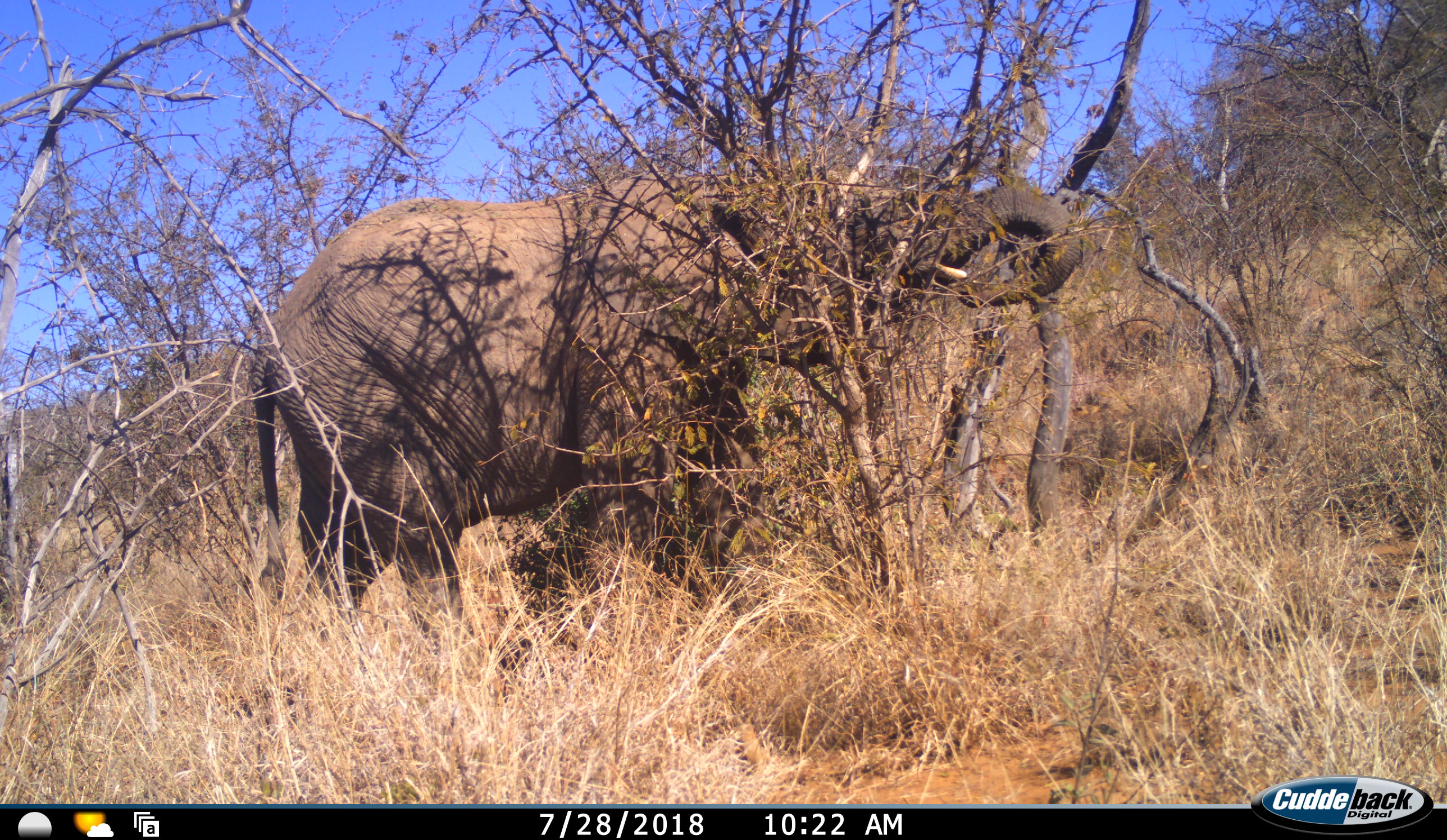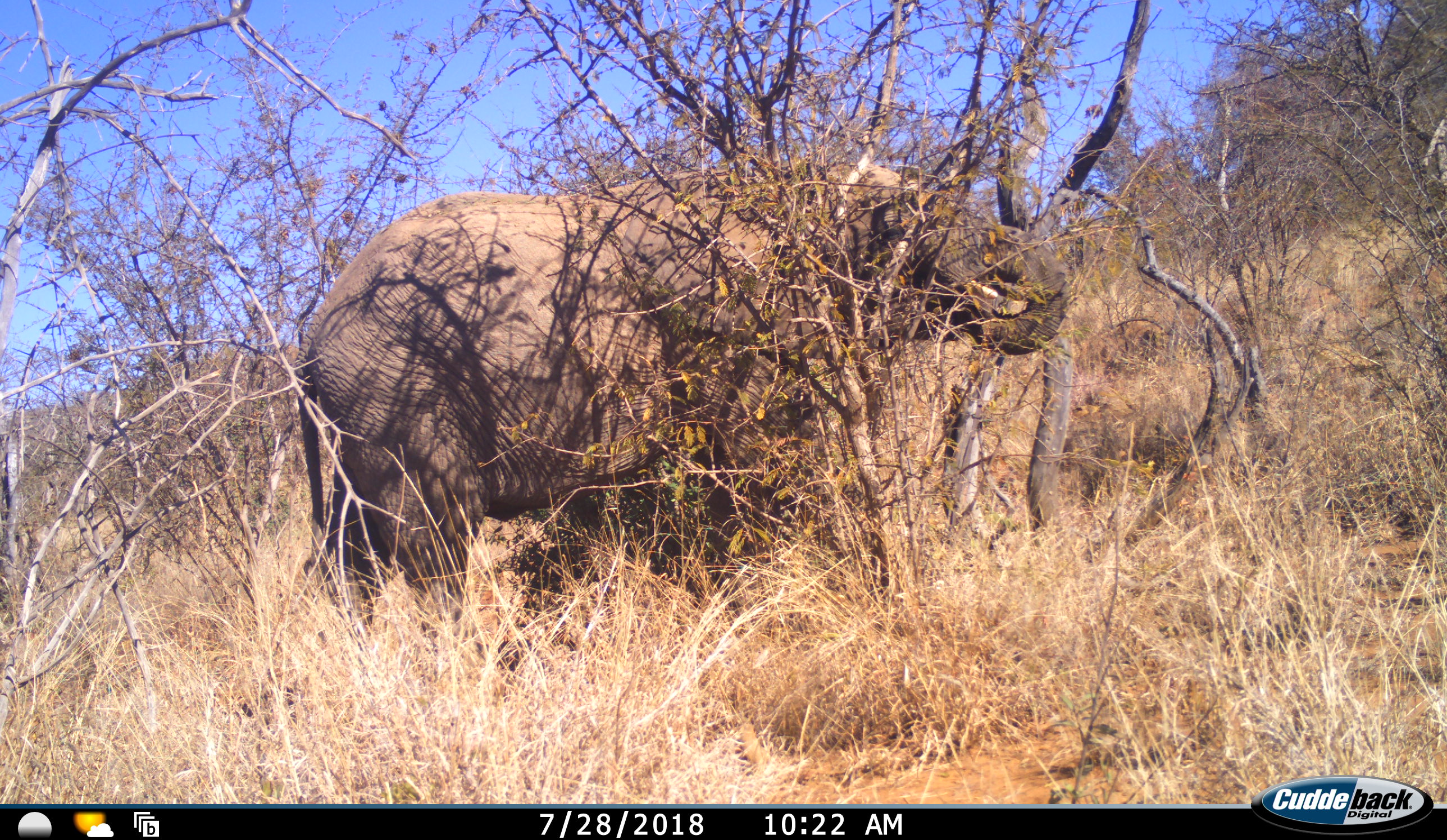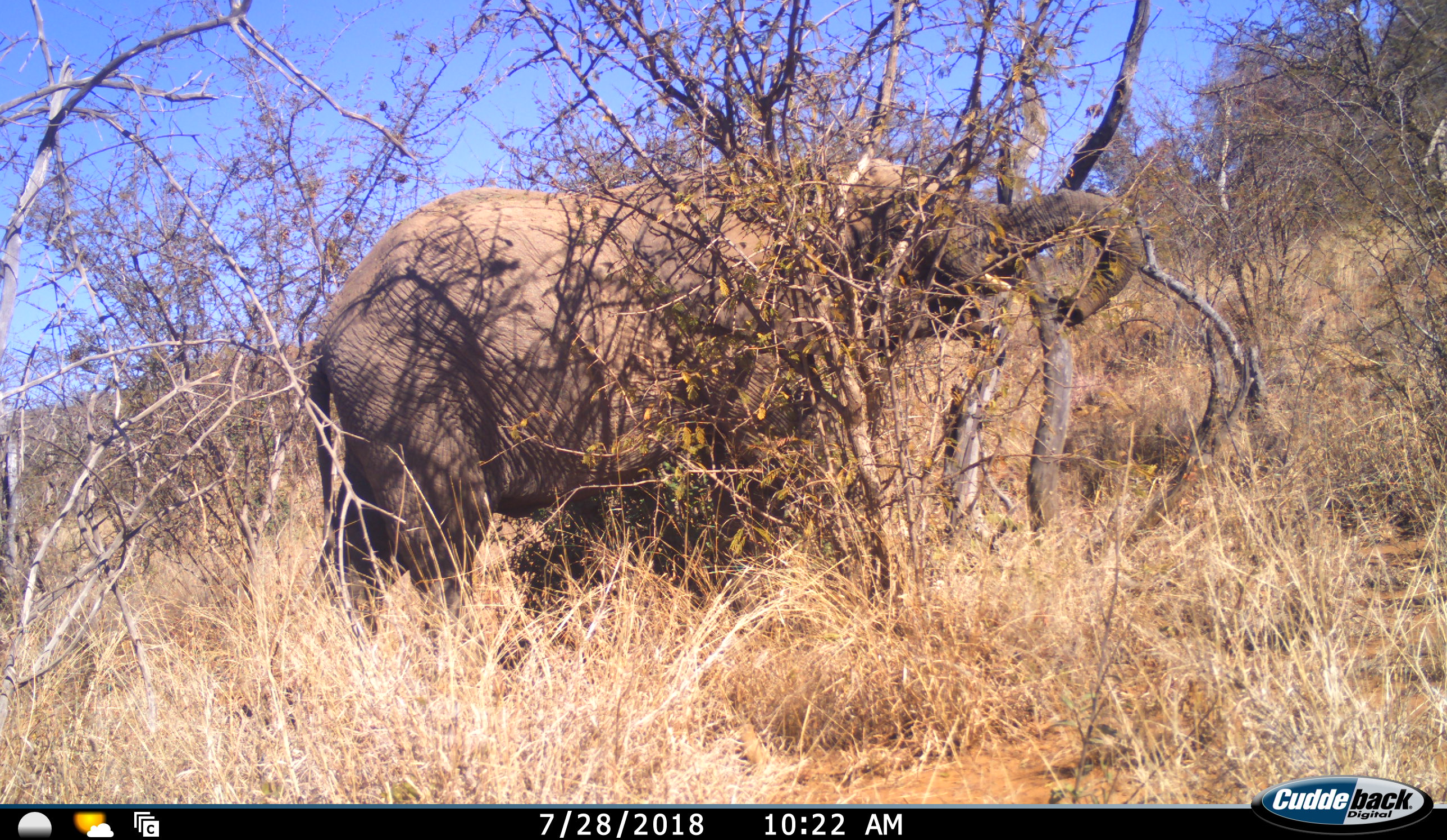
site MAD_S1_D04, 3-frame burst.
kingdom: Animalia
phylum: Chordata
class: Mammalia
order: Proboscidea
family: Elephantidae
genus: Loxodonta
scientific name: Loxodonta africana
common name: african bush elephant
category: elephant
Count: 1.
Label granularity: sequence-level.